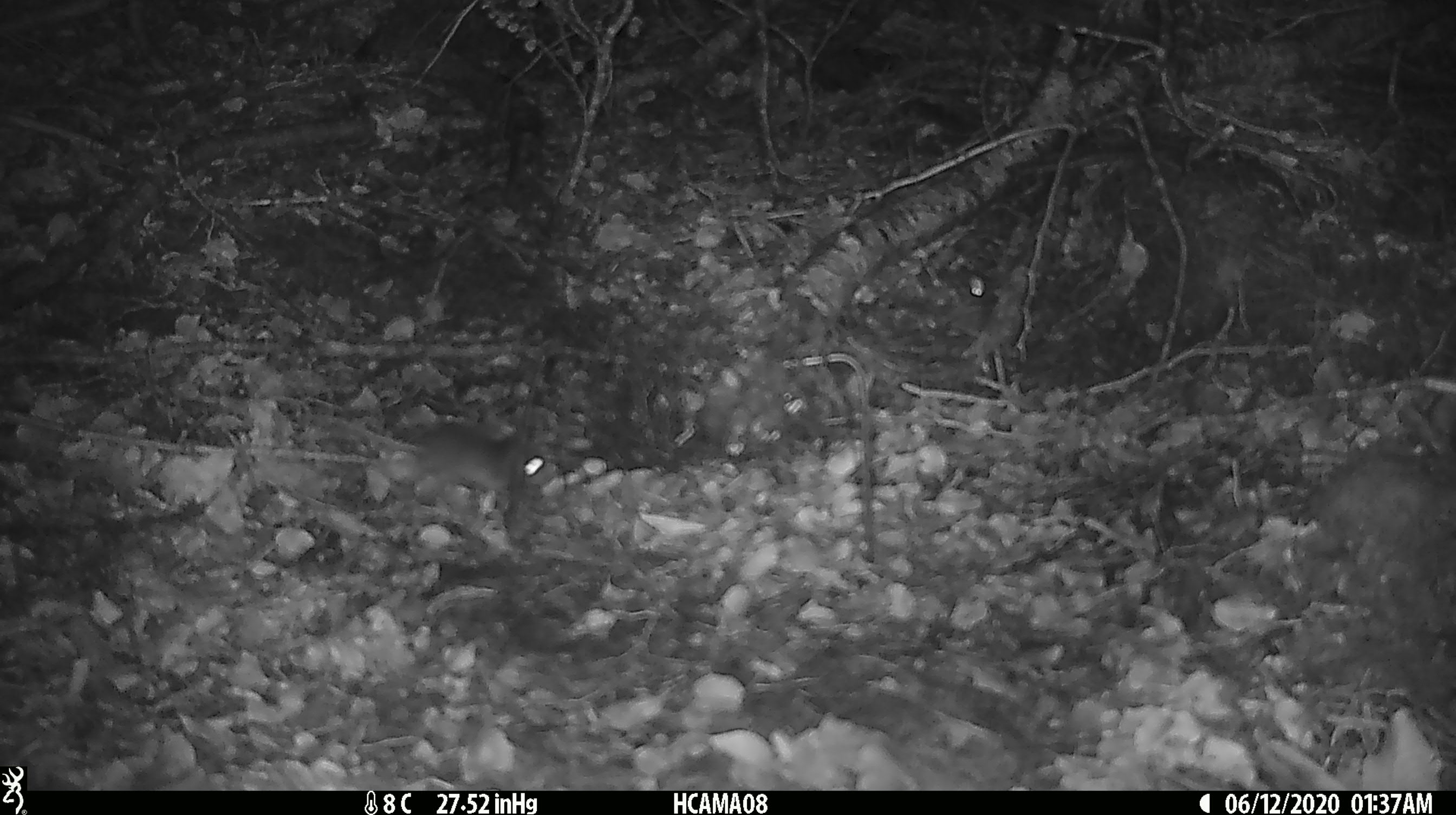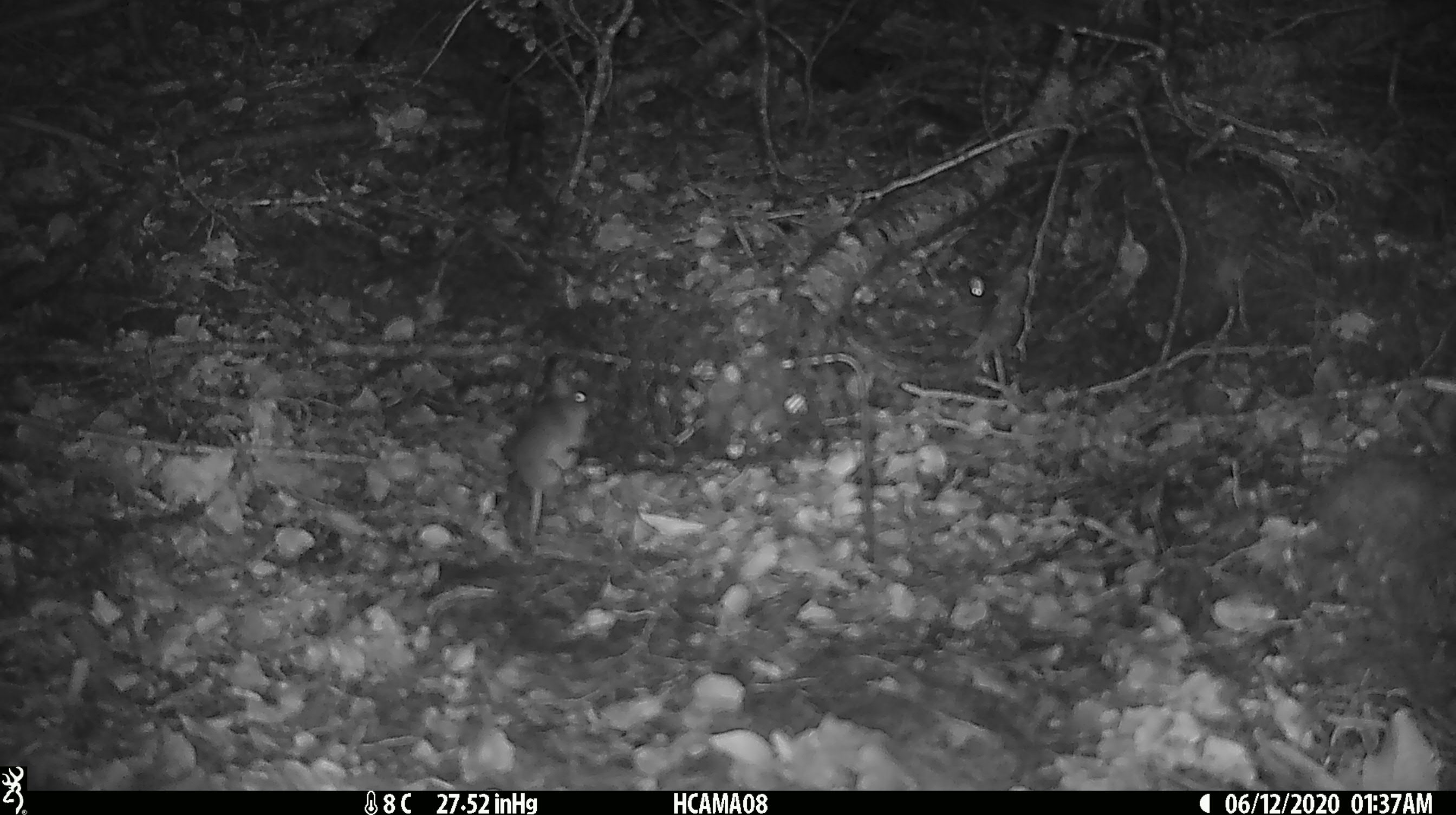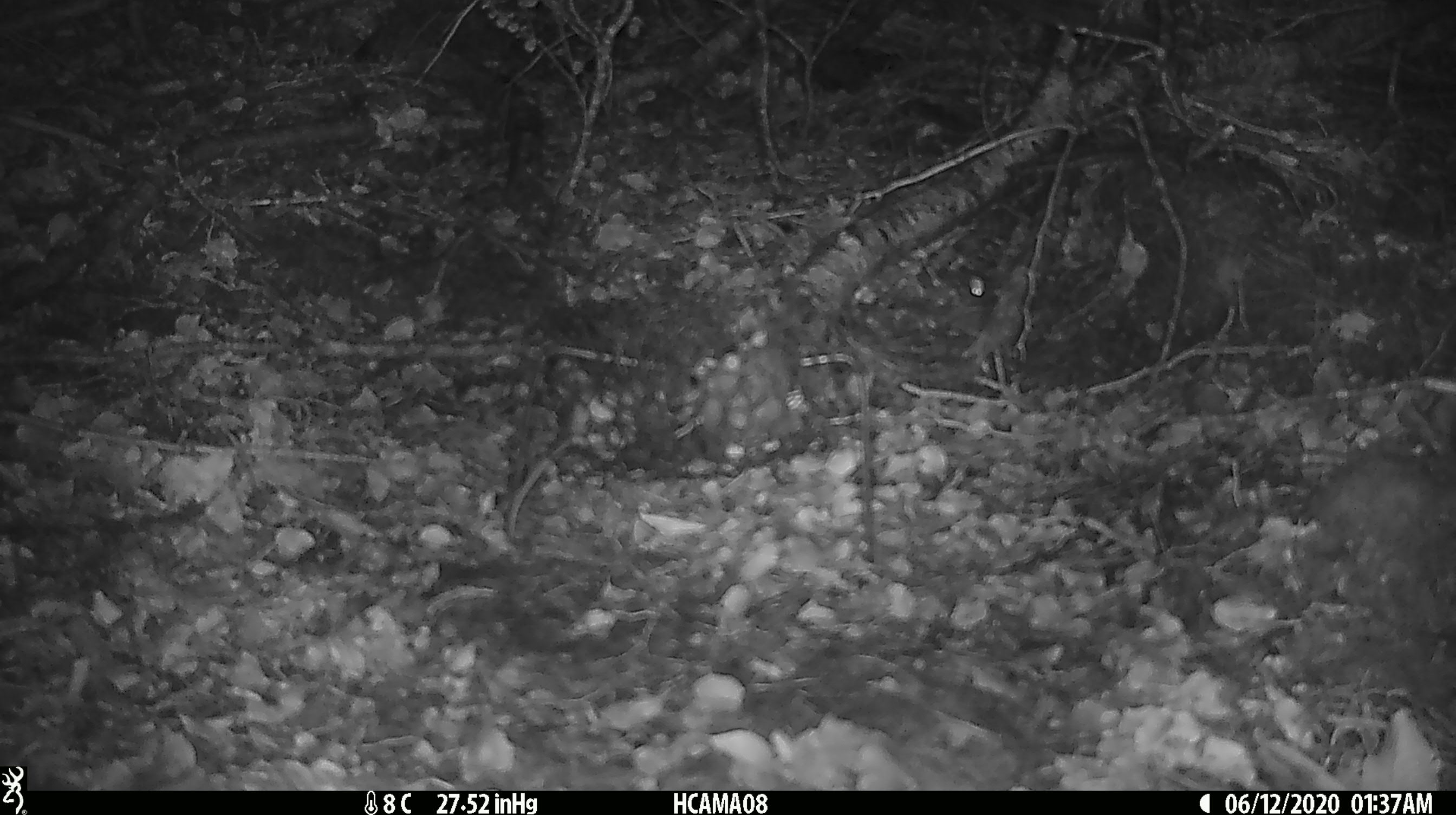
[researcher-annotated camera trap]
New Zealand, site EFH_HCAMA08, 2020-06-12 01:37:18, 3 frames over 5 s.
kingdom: Animalia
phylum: Chordata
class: Mammalia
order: Rodentia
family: Muridae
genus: Mus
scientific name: Mus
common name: mouse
Mouse (Mus).